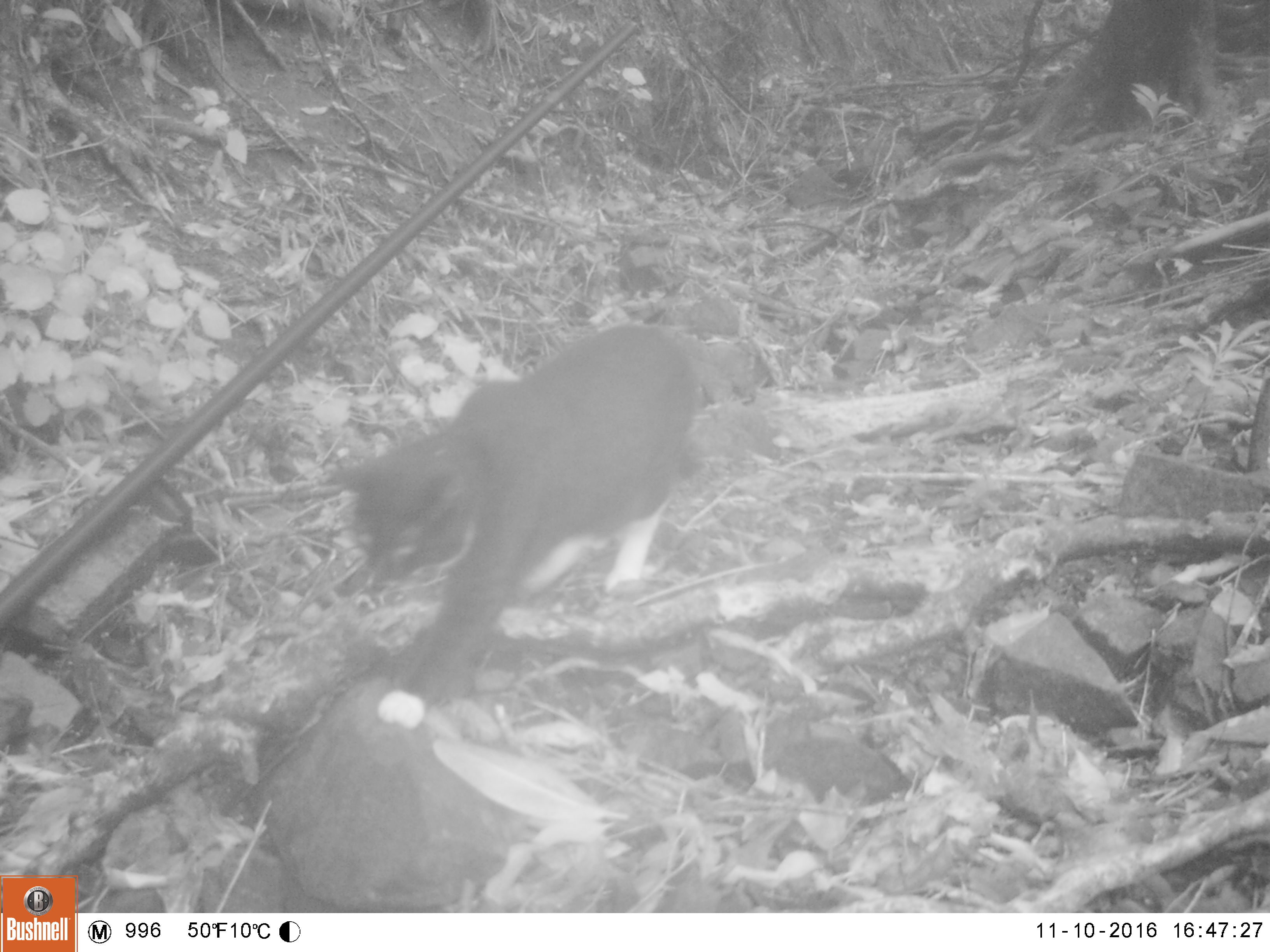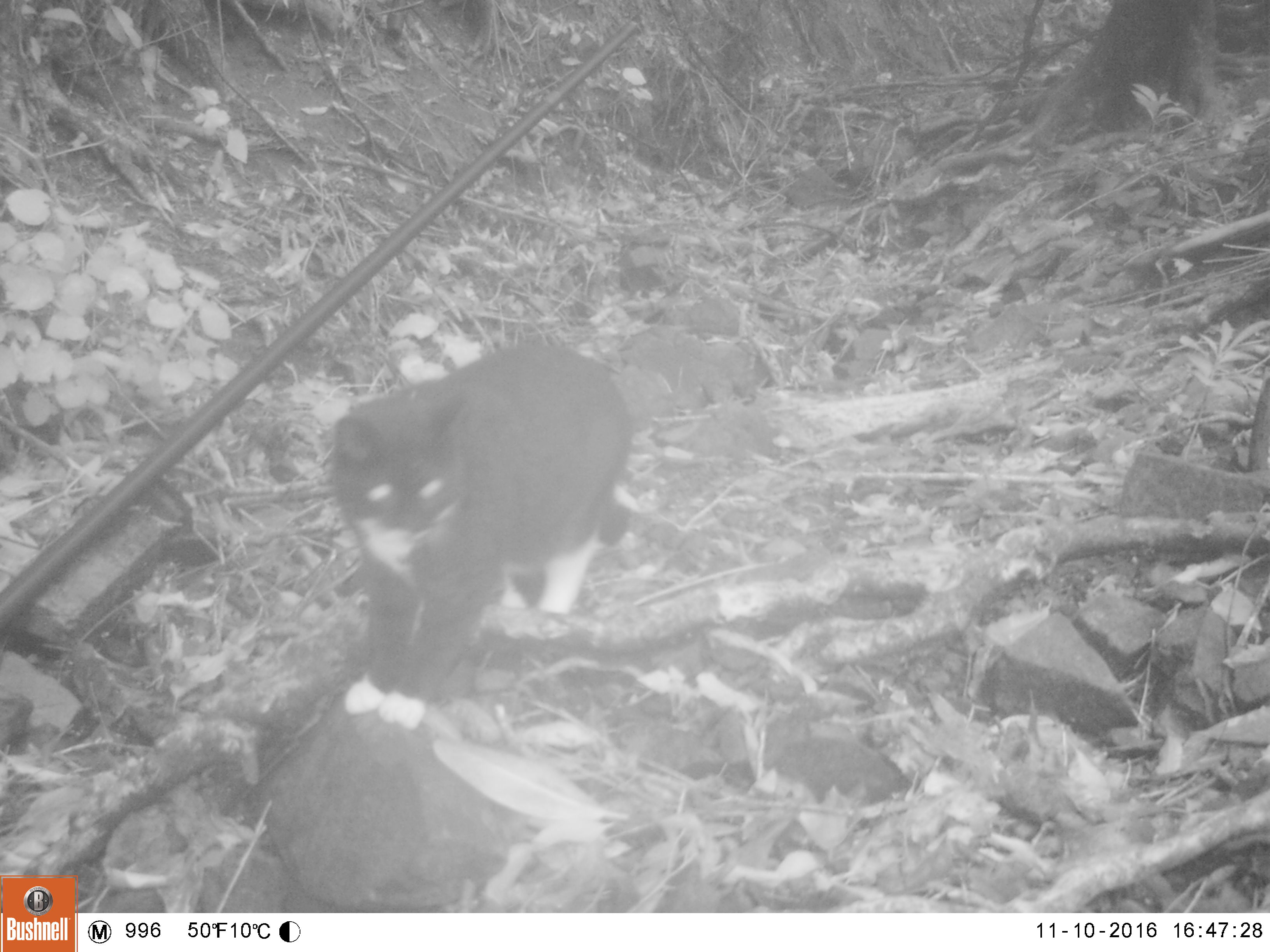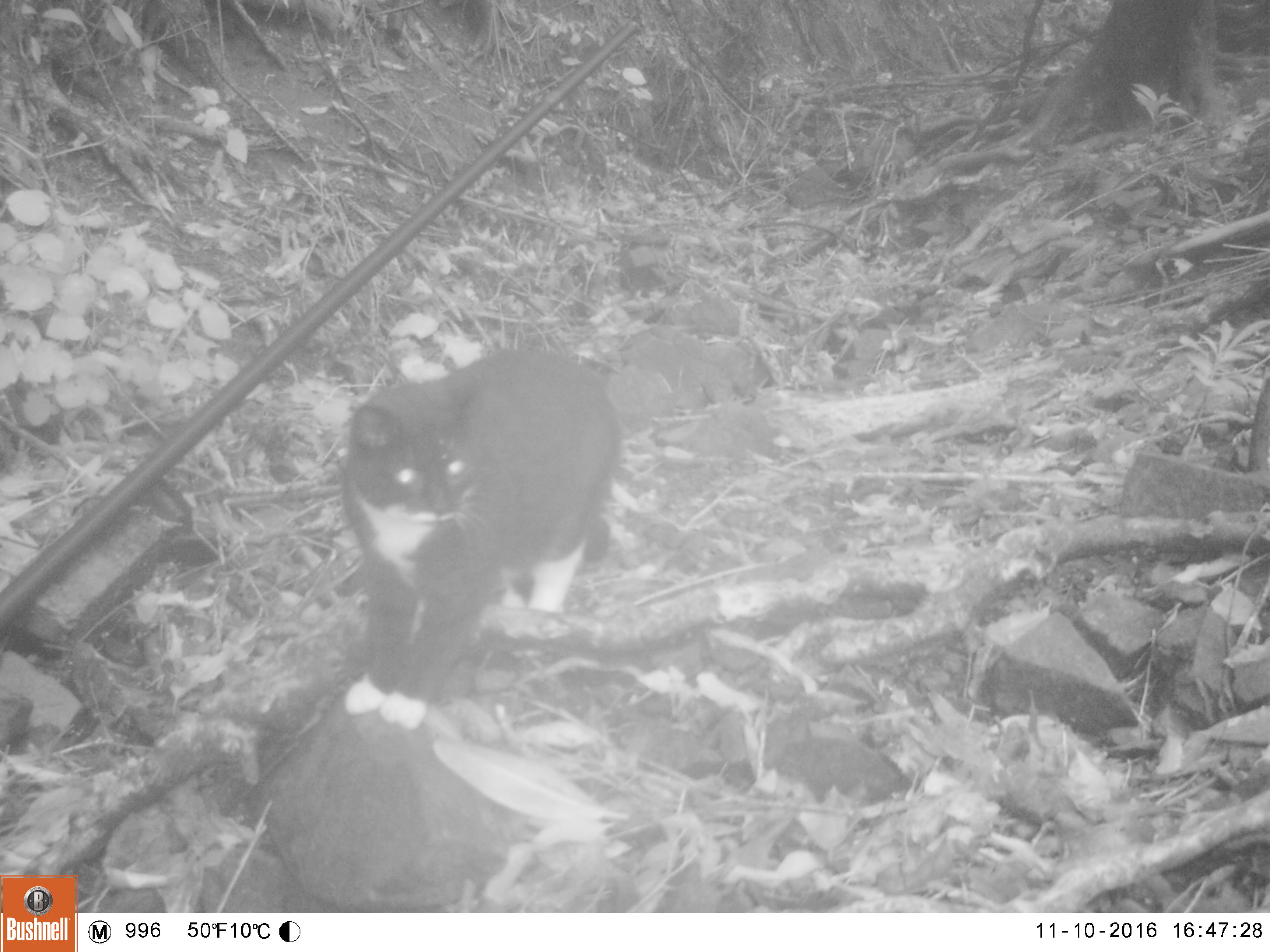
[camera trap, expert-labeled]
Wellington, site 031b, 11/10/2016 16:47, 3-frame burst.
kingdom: Animalia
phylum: Chordata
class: Mammalia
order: Carnivora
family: Felidae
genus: Felis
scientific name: Felis catus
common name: cat